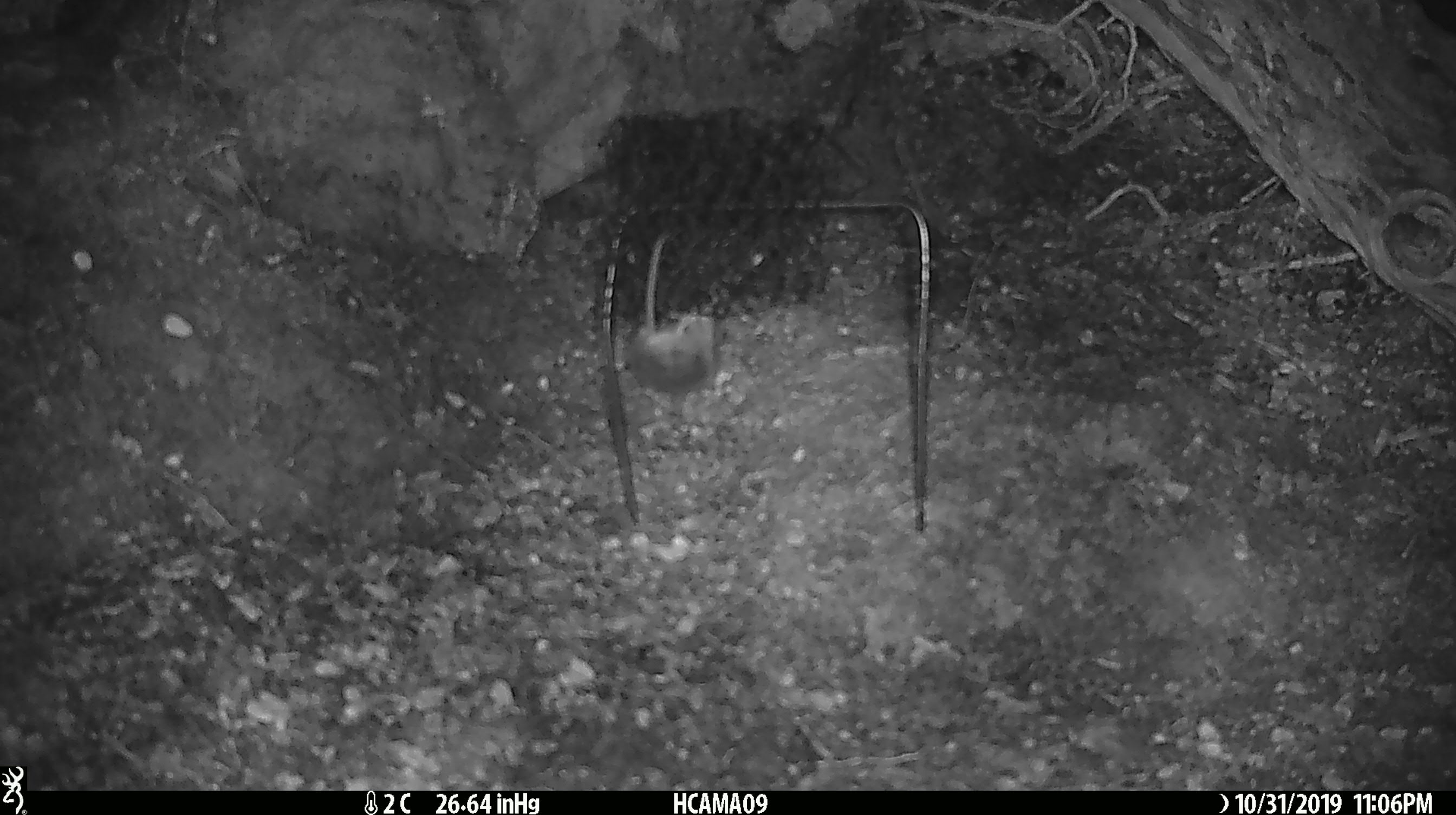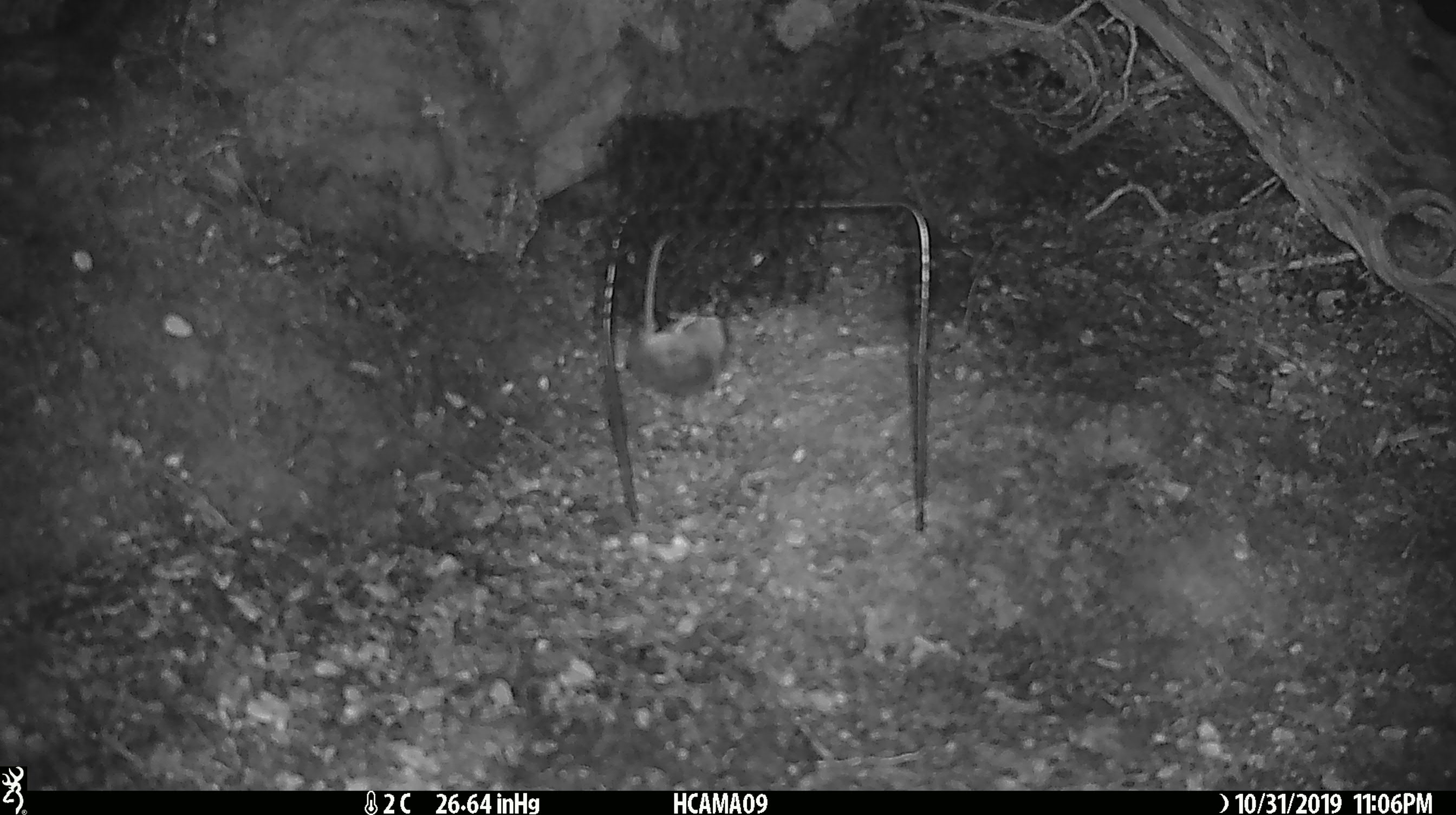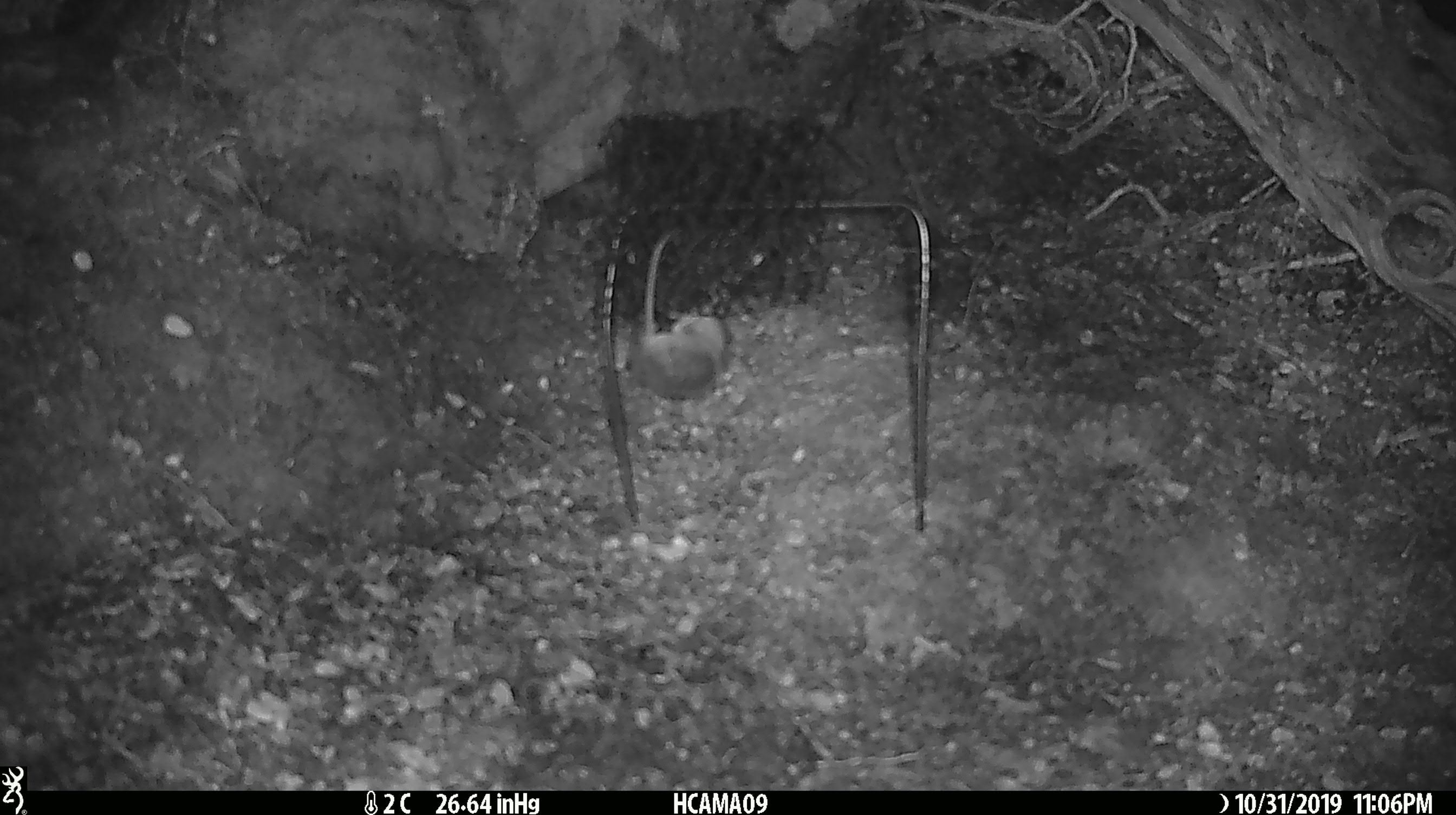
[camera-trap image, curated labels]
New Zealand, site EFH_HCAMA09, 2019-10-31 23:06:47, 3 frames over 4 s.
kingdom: Animalia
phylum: Chordata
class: Mammalia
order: Rodentia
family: Muridae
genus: Mus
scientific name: Mus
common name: mouse